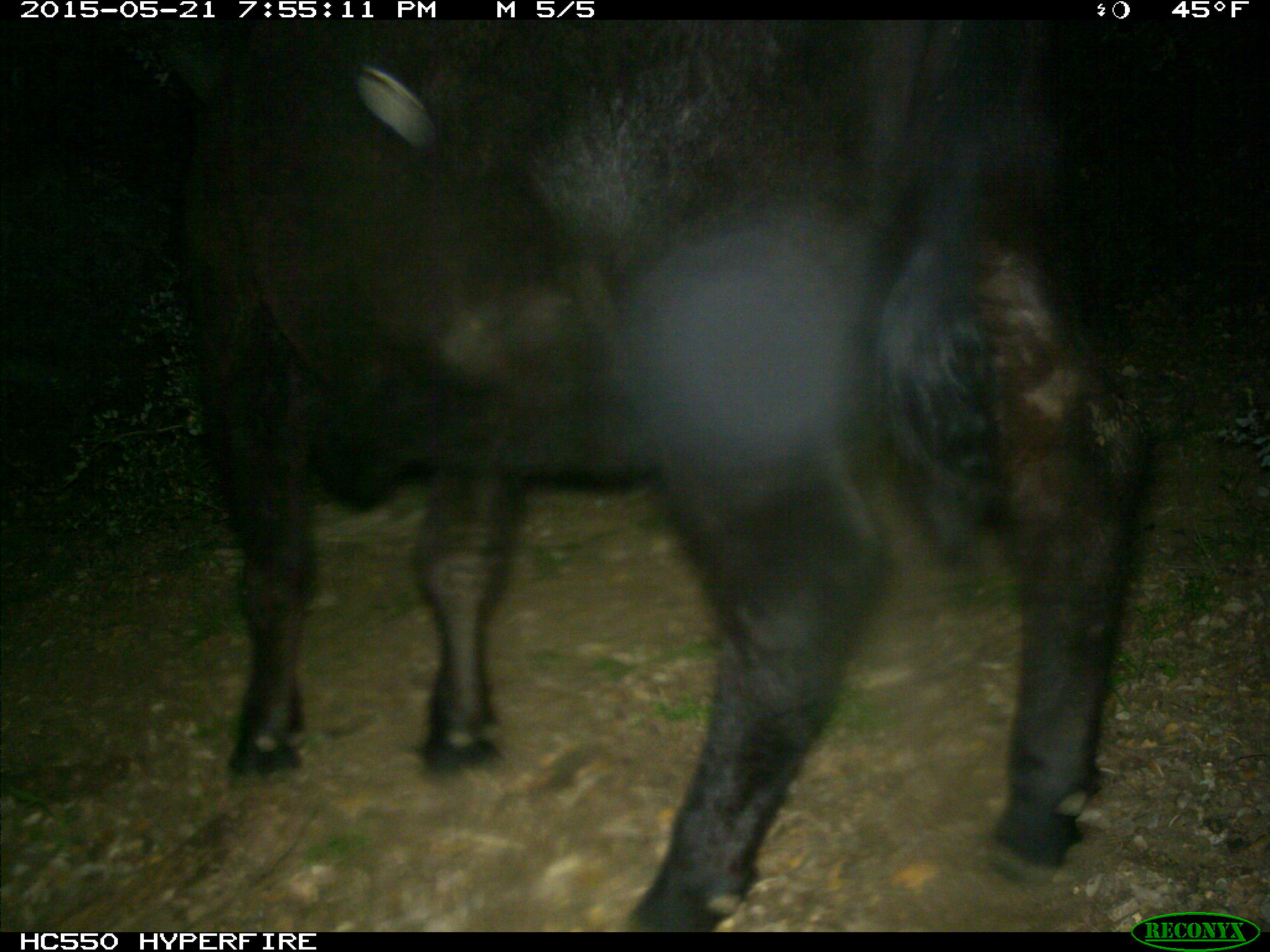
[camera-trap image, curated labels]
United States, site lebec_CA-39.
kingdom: Animalia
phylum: Chordata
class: Mammalia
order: Artiodactyla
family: Bovidae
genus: Bos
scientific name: Bos taurus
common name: domestic cow